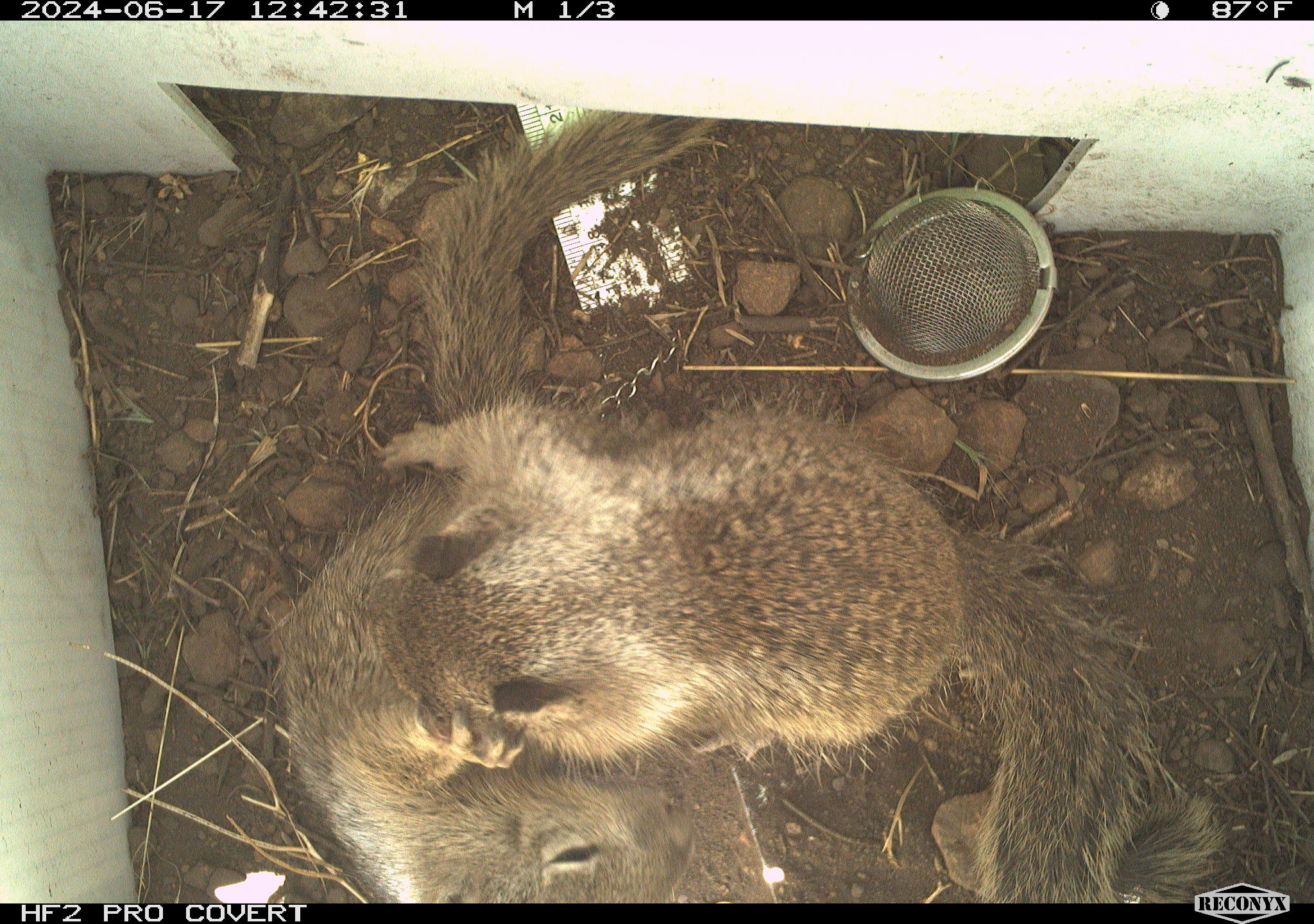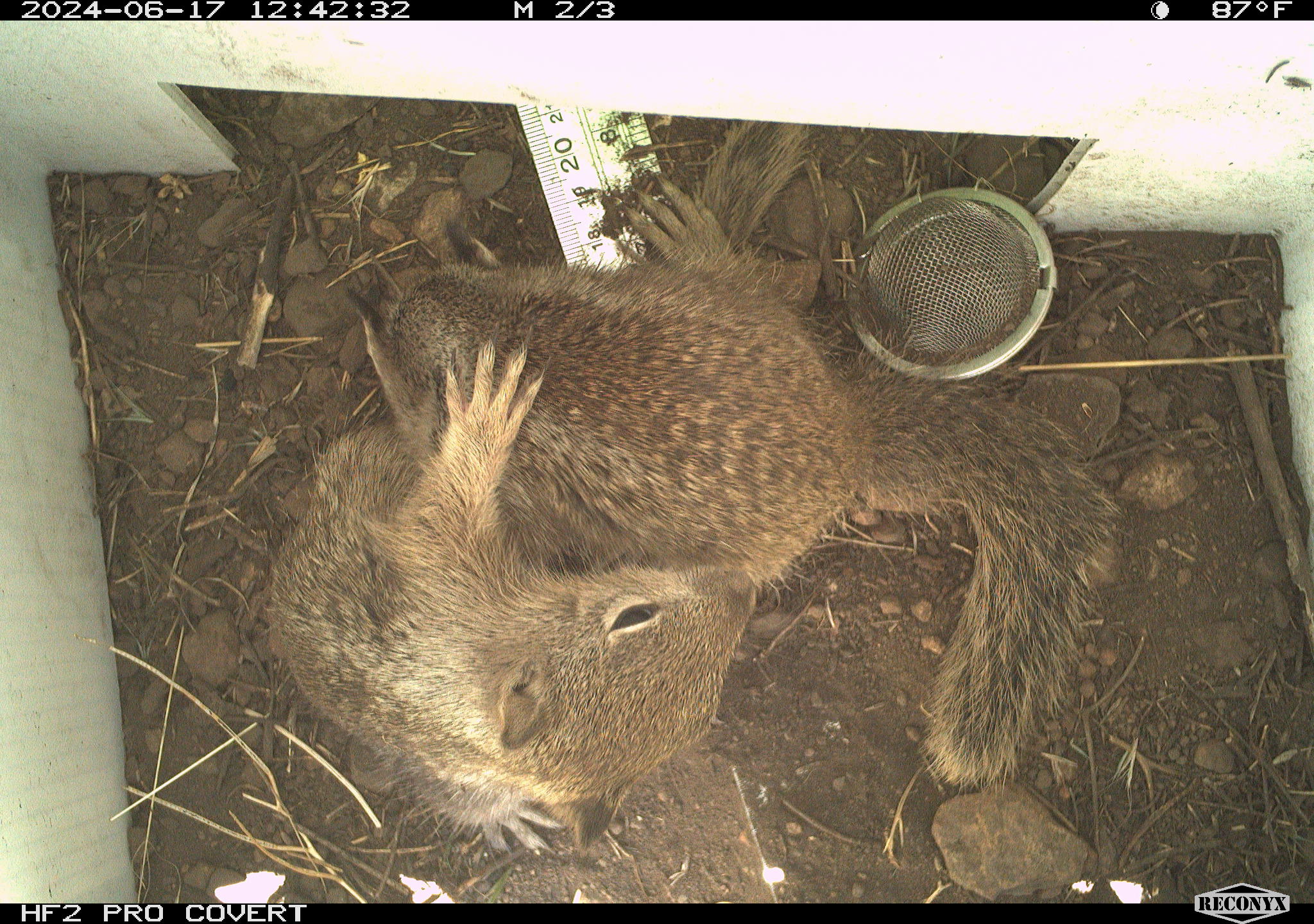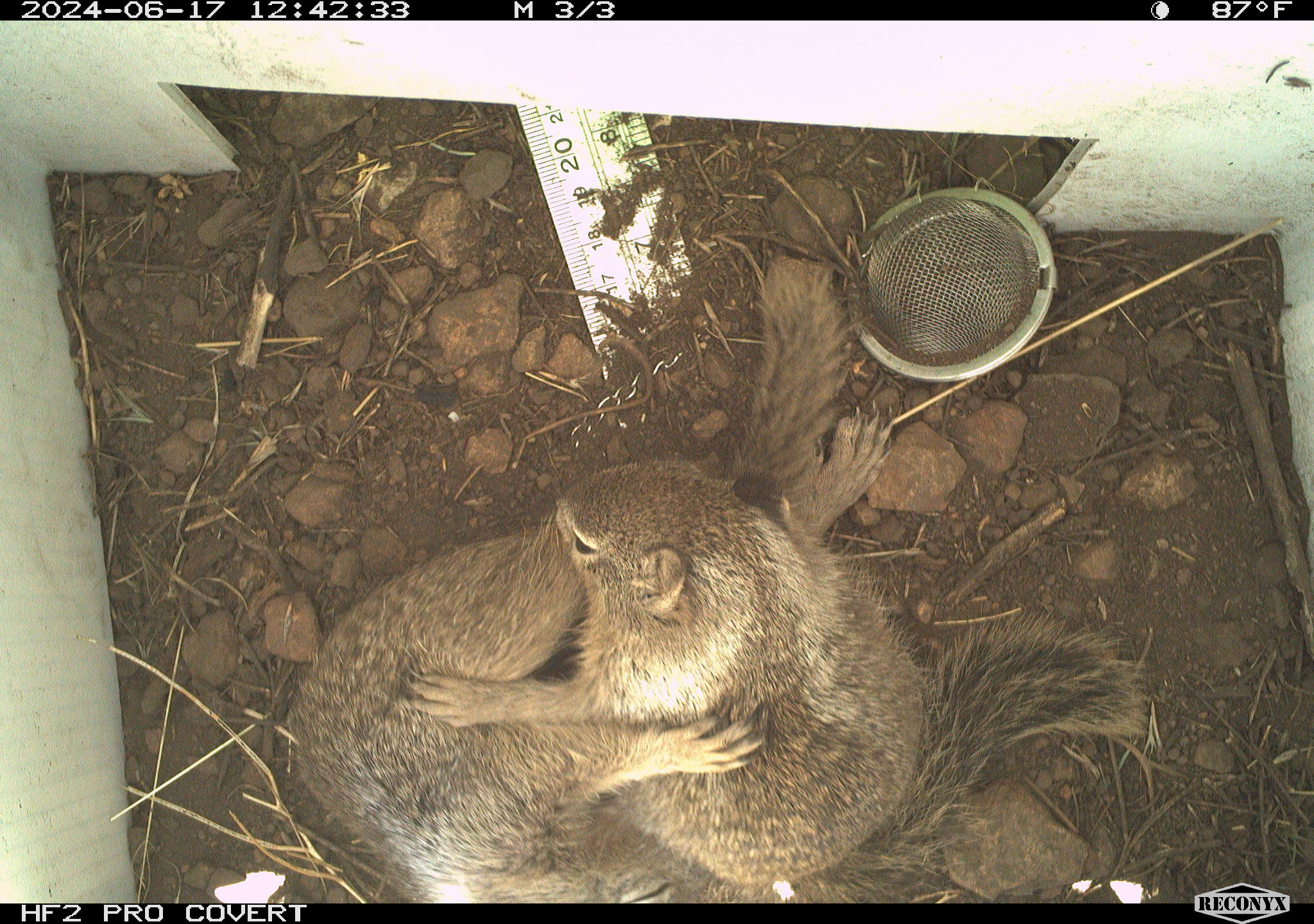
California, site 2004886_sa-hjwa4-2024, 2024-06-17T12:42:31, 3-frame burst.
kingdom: Animalia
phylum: Chordata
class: Mammalia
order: Rodentia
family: Sciuridae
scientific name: Sciuridae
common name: squirrels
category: sciuridae family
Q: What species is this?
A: Sciuridae family (squirrels) (Sciuridae).